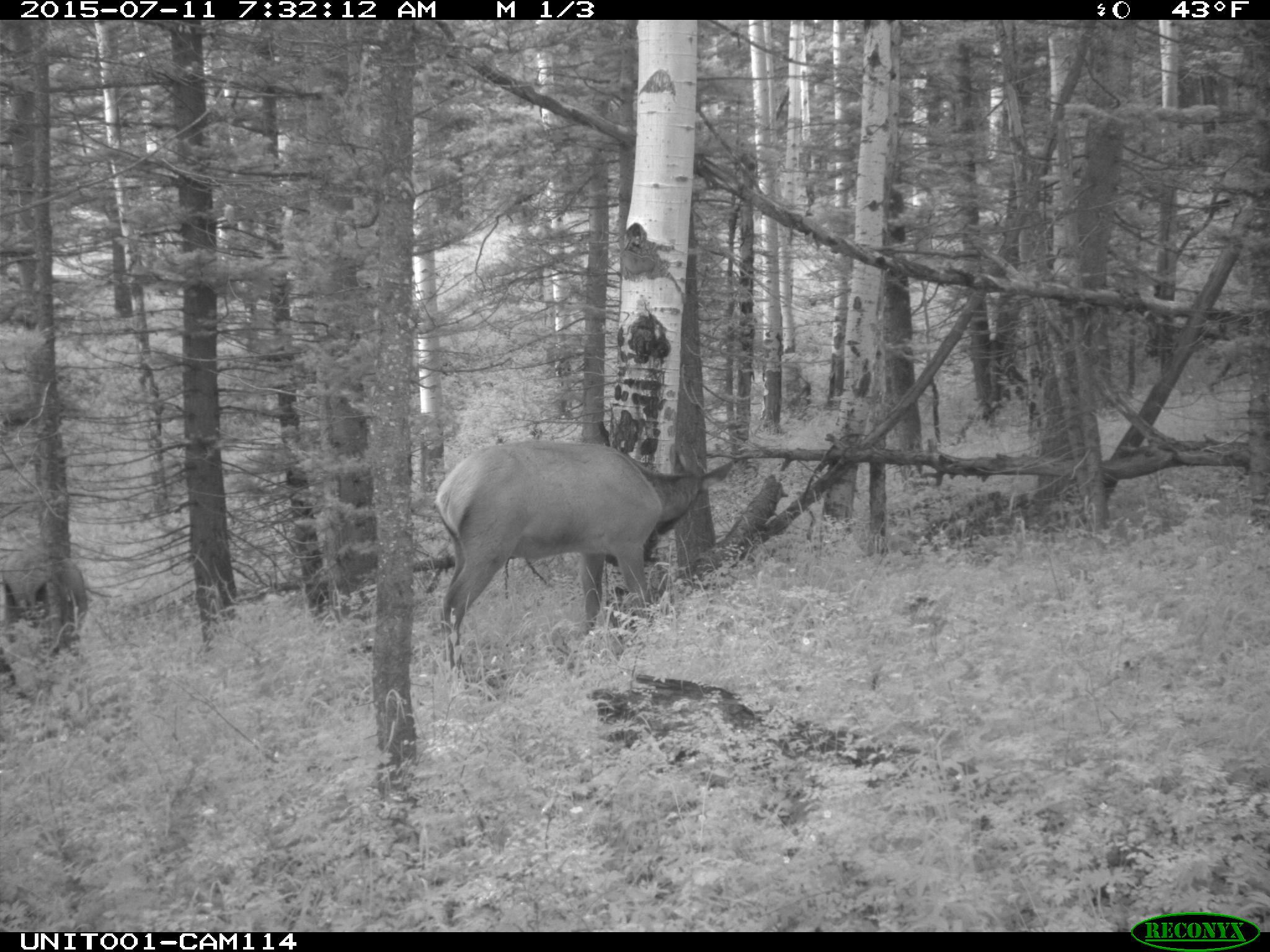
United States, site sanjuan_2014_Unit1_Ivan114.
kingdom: Animalia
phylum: Chordata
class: Mammalia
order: Artiodactyla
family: Cervidae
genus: Cervus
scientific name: Cervus elaphus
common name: red deer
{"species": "Cervus elaphus (red deer)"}